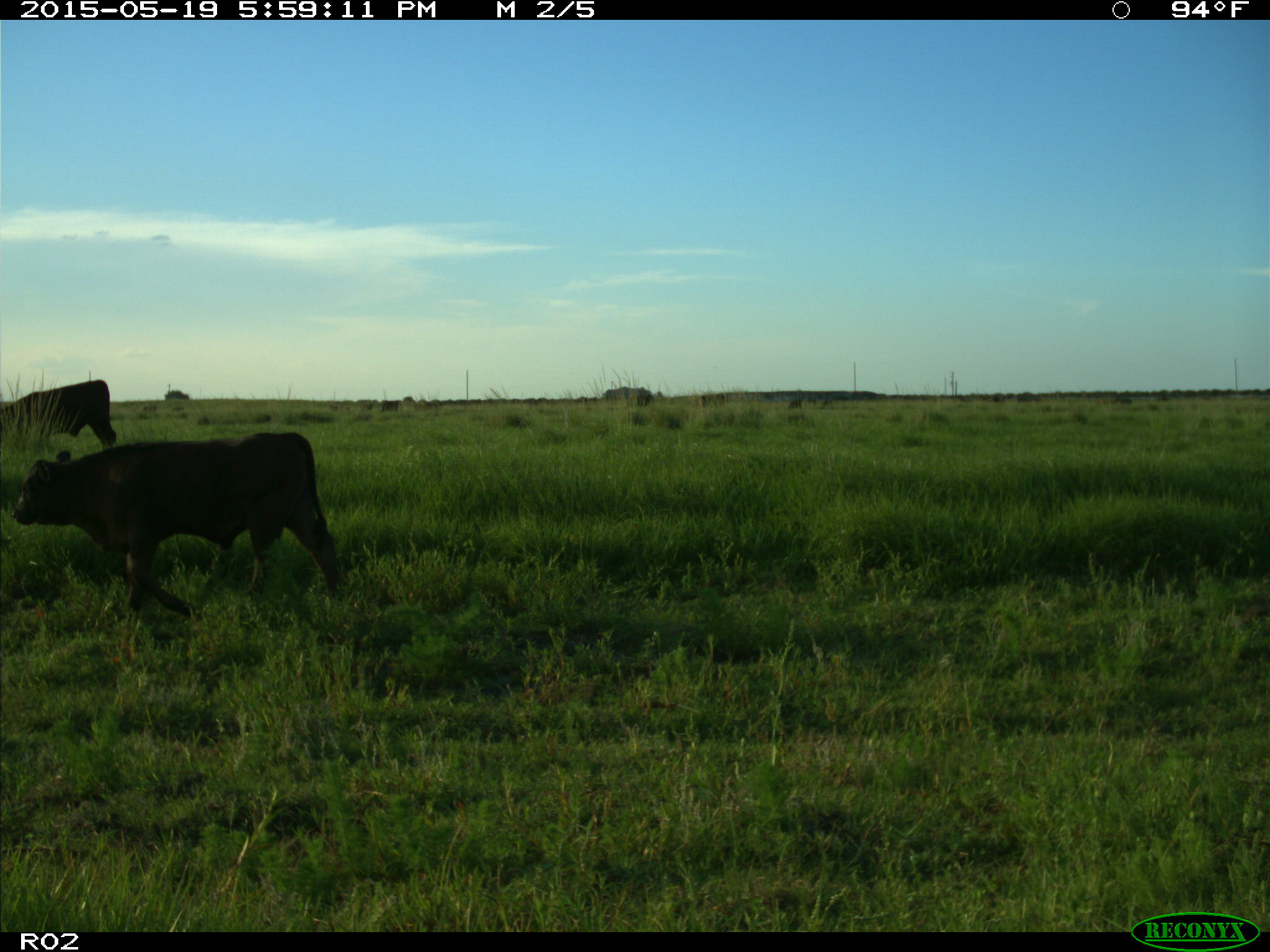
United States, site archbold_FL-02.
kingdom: Animalia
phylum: Chordata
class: Mammalia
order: Artiodactyla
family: Bovidae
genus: Bos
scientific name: Bos taurus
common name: domestic cow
Bos taurus (domestic cow).